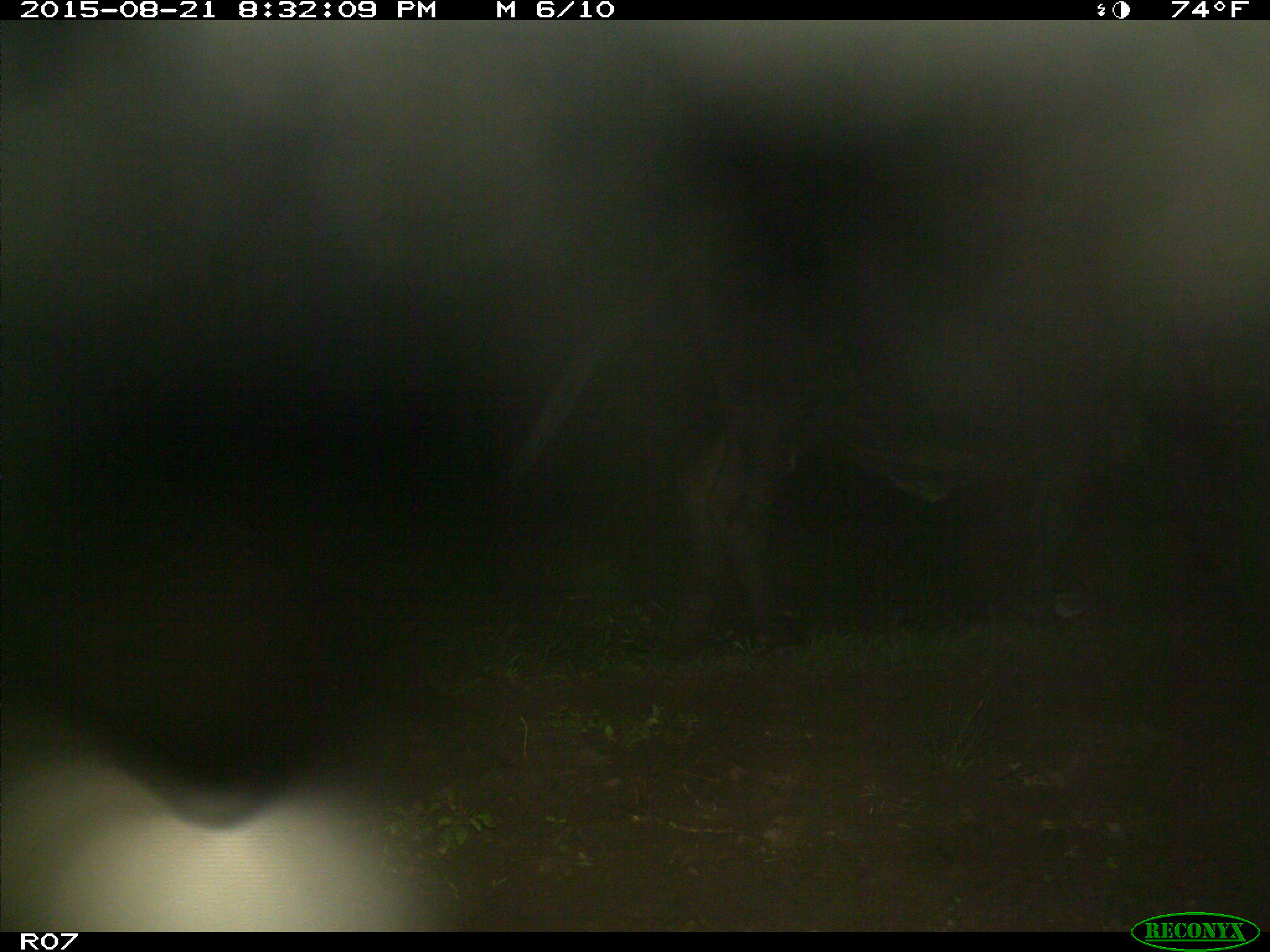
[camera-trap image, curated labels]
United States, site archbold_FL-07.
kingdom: Animalia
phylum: Chordata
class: Mammalia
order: Artiodactyla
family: Bovidae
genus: Bos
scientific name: Bos taurus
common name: domestic cow